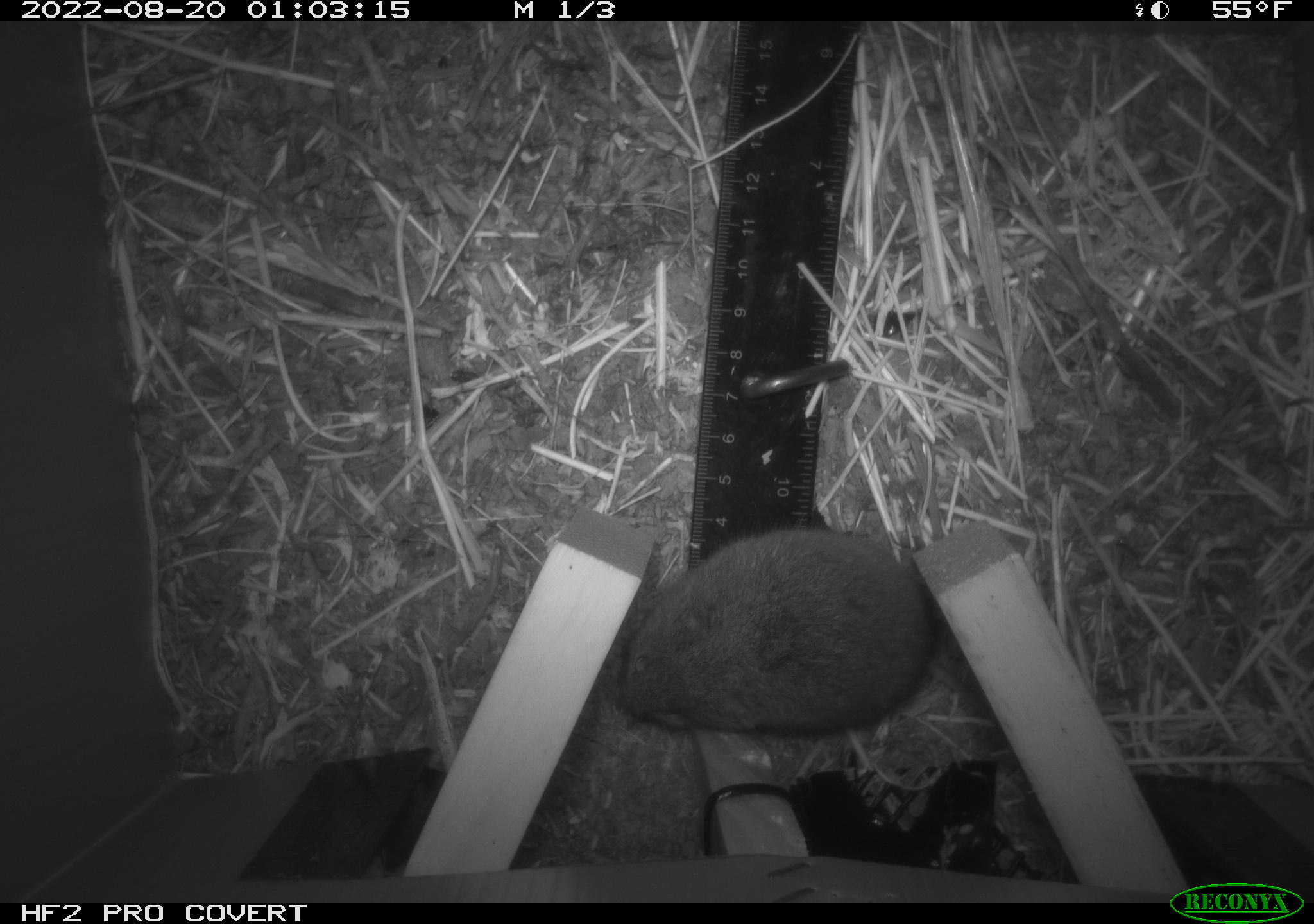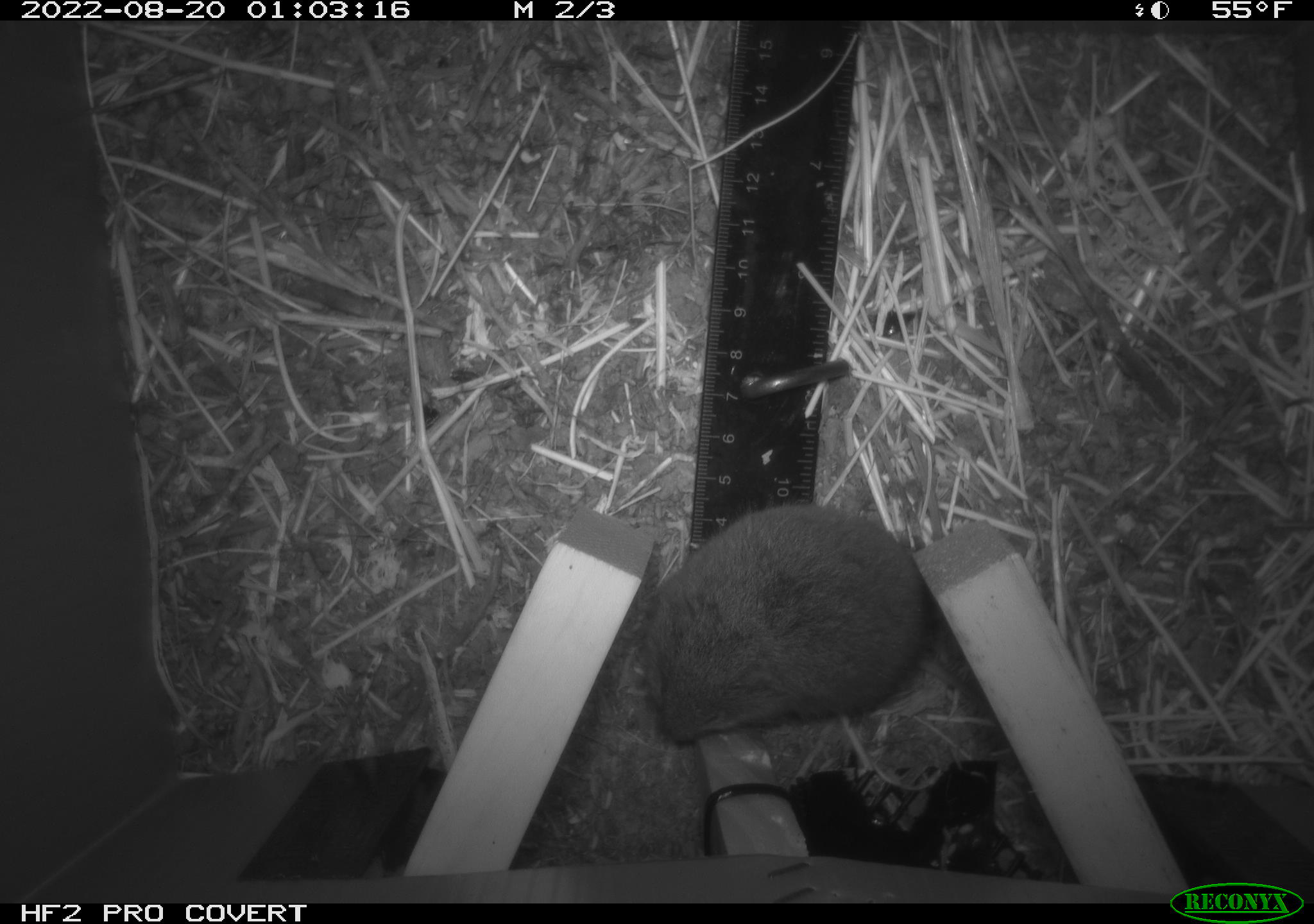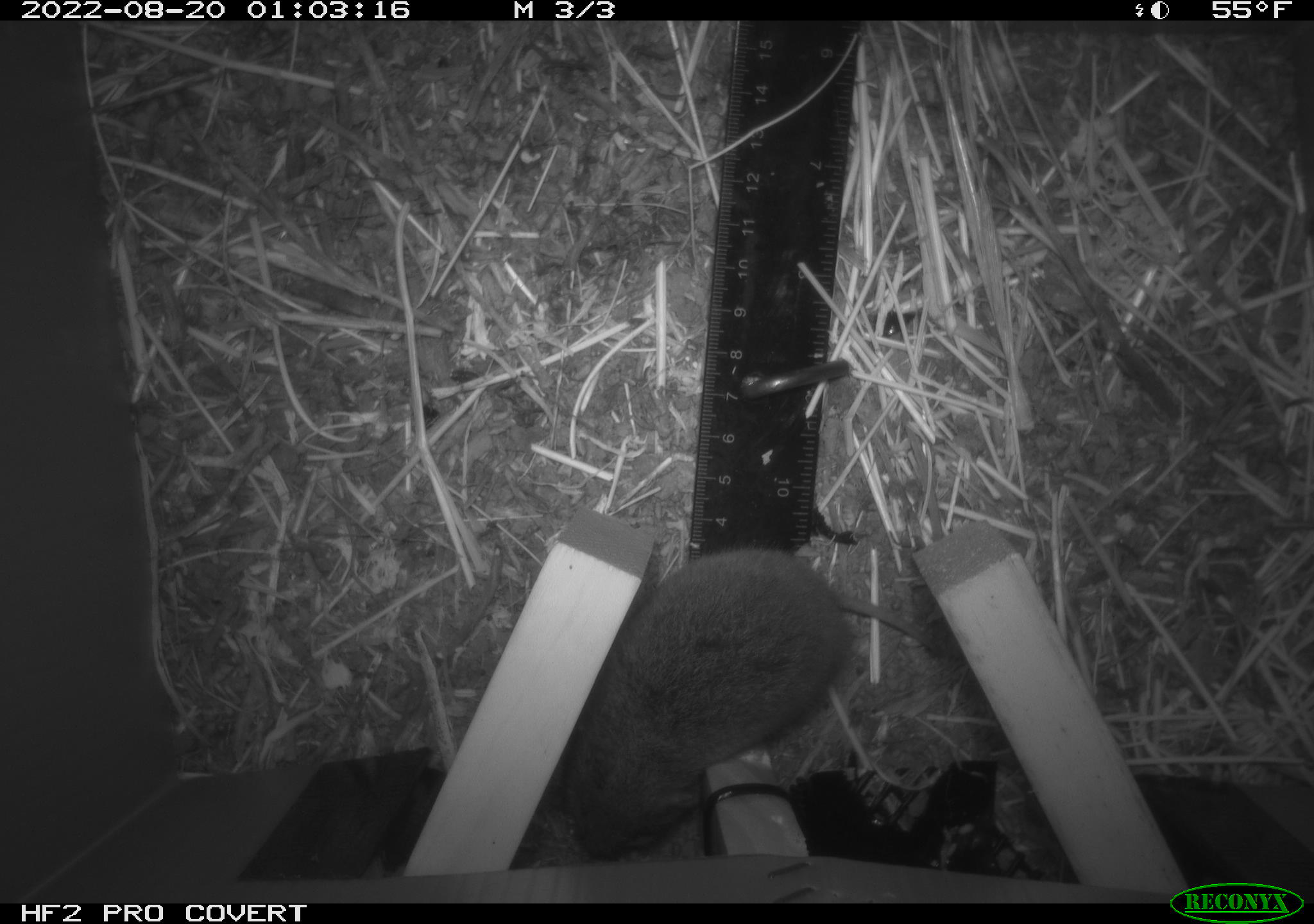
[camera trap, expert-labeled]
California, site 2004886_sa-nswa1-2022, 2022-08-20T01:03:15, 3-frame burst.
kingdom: Animalia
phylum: Chordata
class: Mammalia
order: Rodentia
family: Cricetidae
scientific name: Cricetidae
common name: hamsters, voles, lemmings, and allies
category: cricetidae family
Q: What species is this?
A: Cricetidae family (hamsters, voles, lemmings, and allies) (Cricetidae).